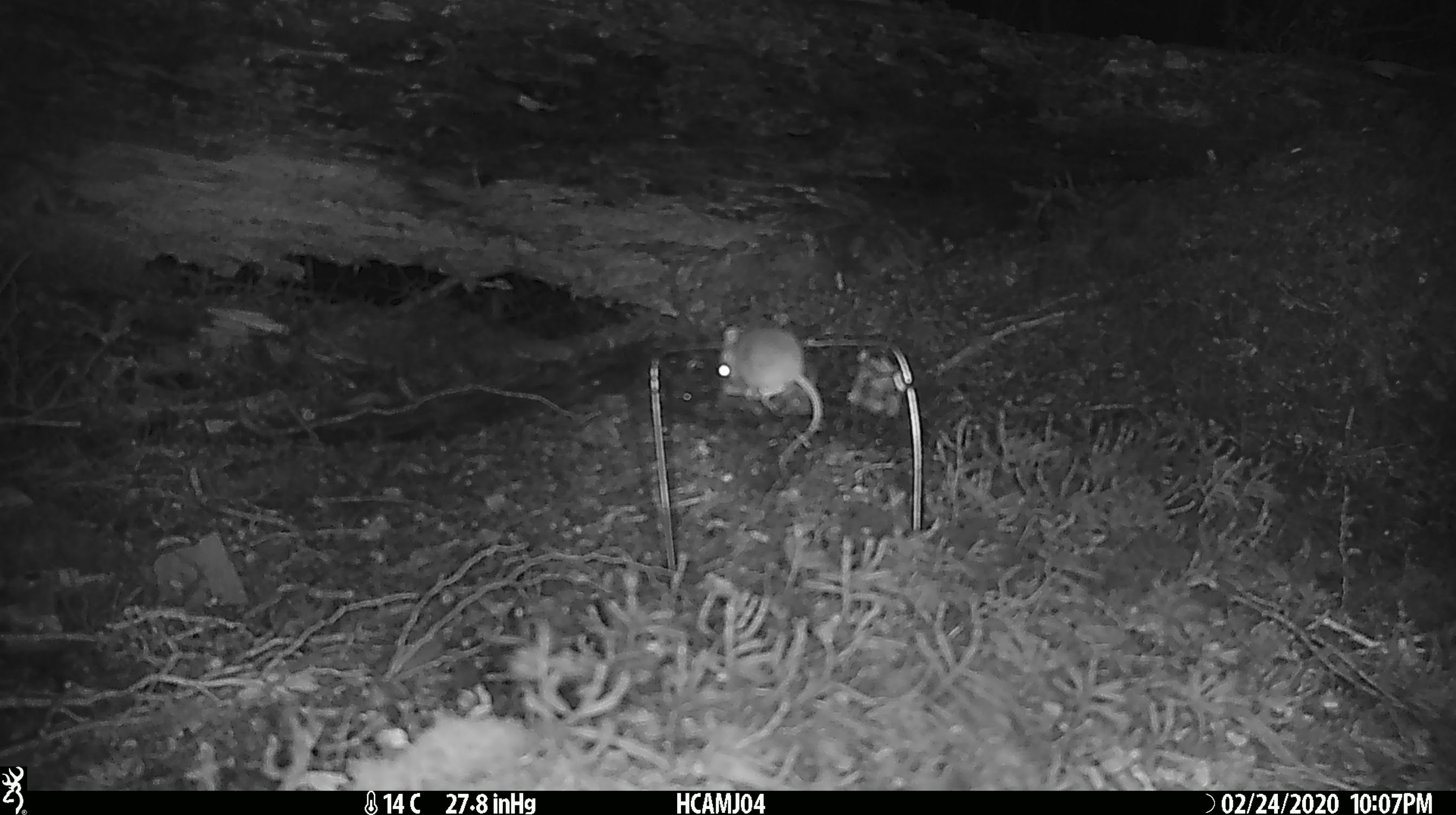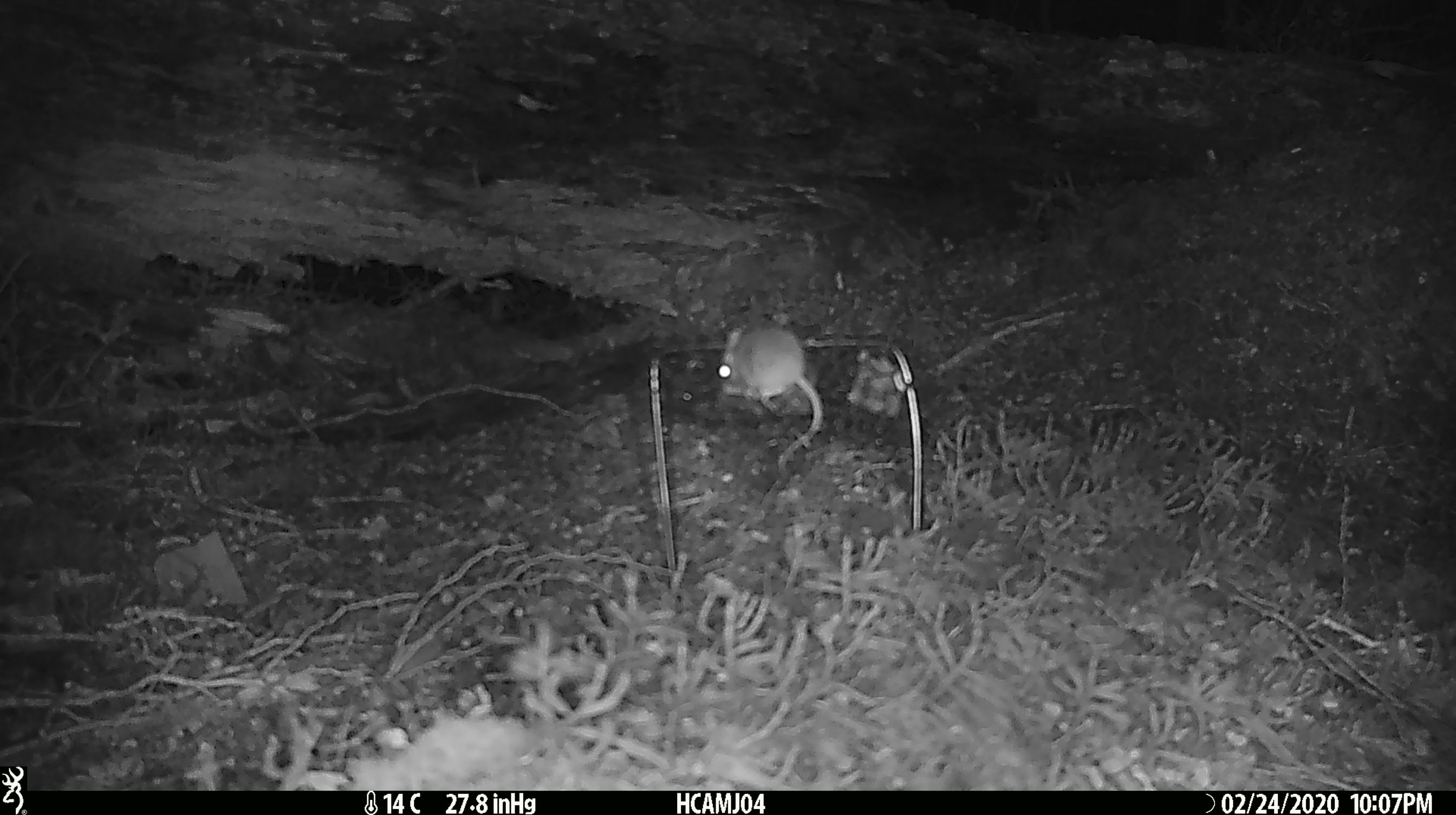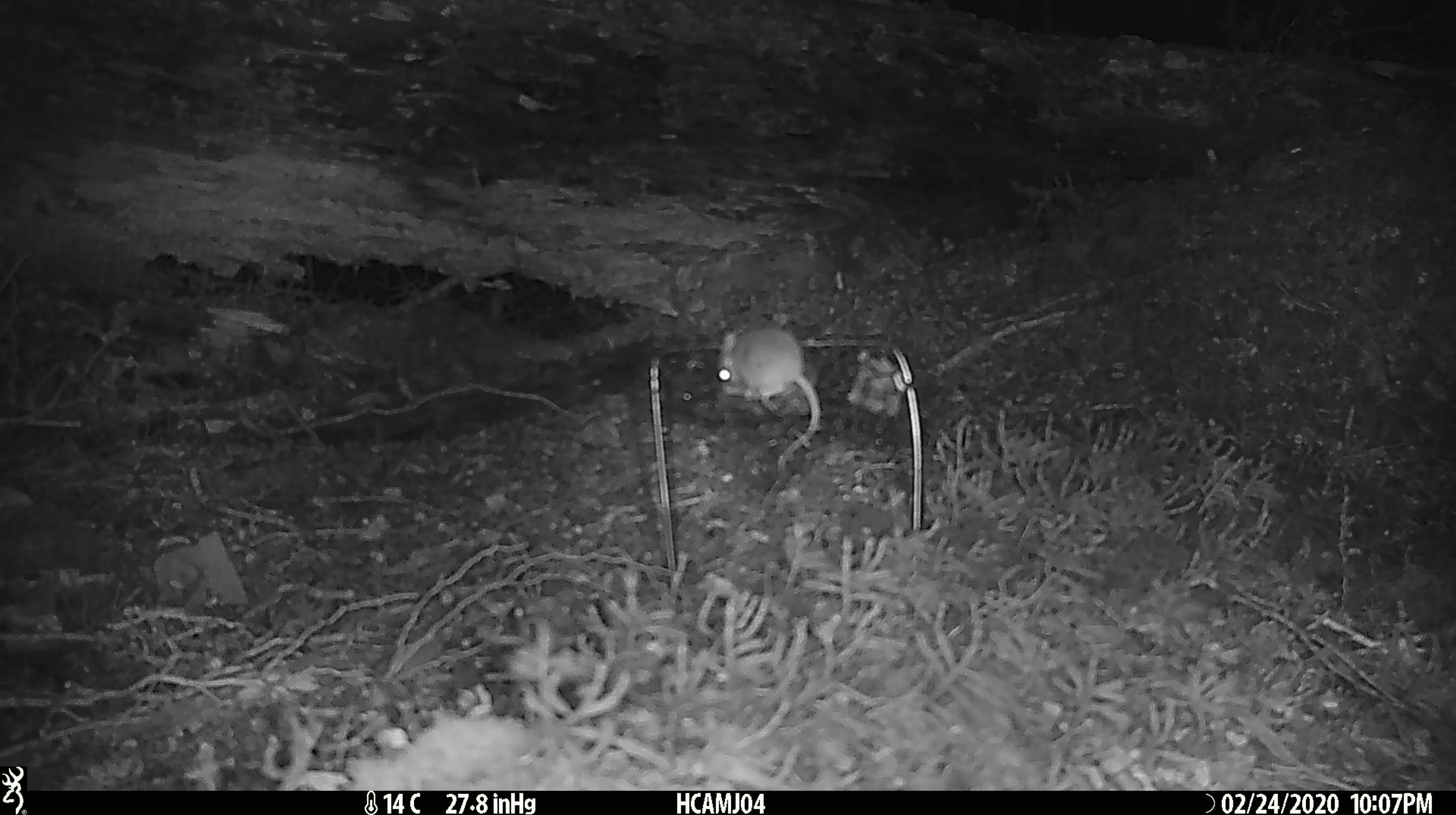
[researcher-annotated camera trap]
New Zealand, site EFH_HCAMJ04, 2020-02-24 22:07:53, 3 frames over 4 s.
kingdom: Animalia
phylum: Chordata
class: Mammalia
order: Rodentia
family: Muridae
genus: Mus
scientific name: Mus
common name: mouse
Mouse (Mus).